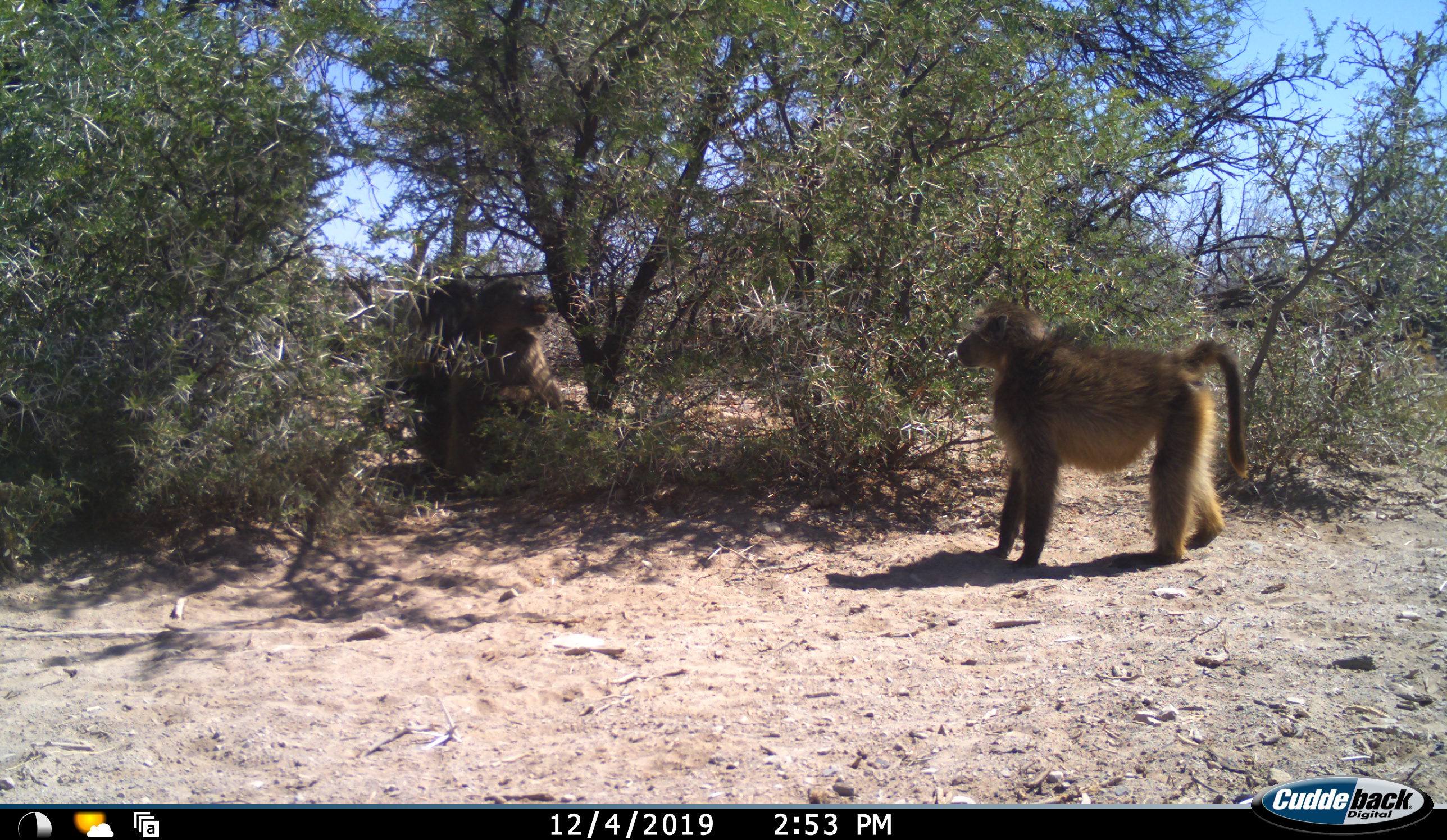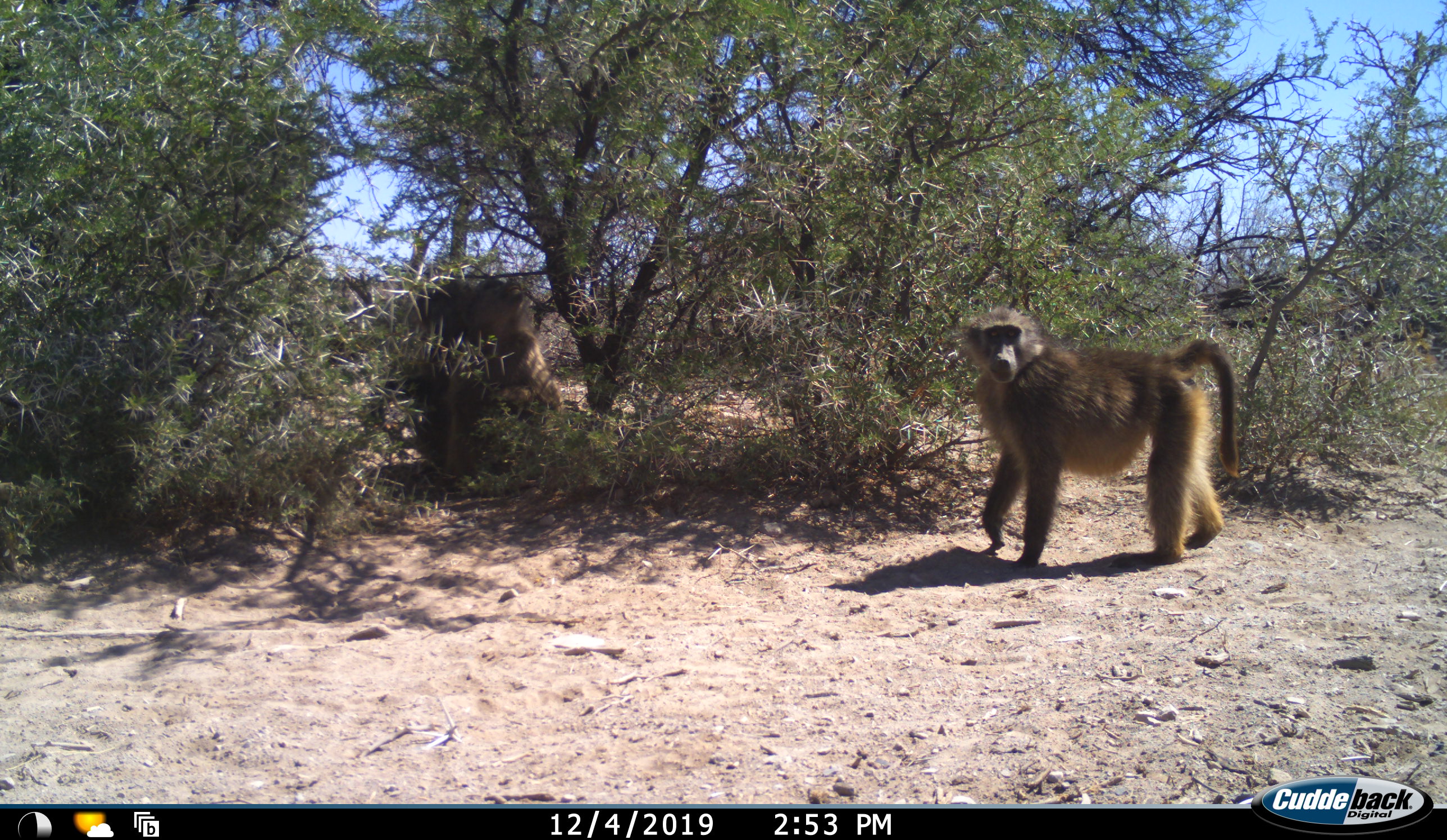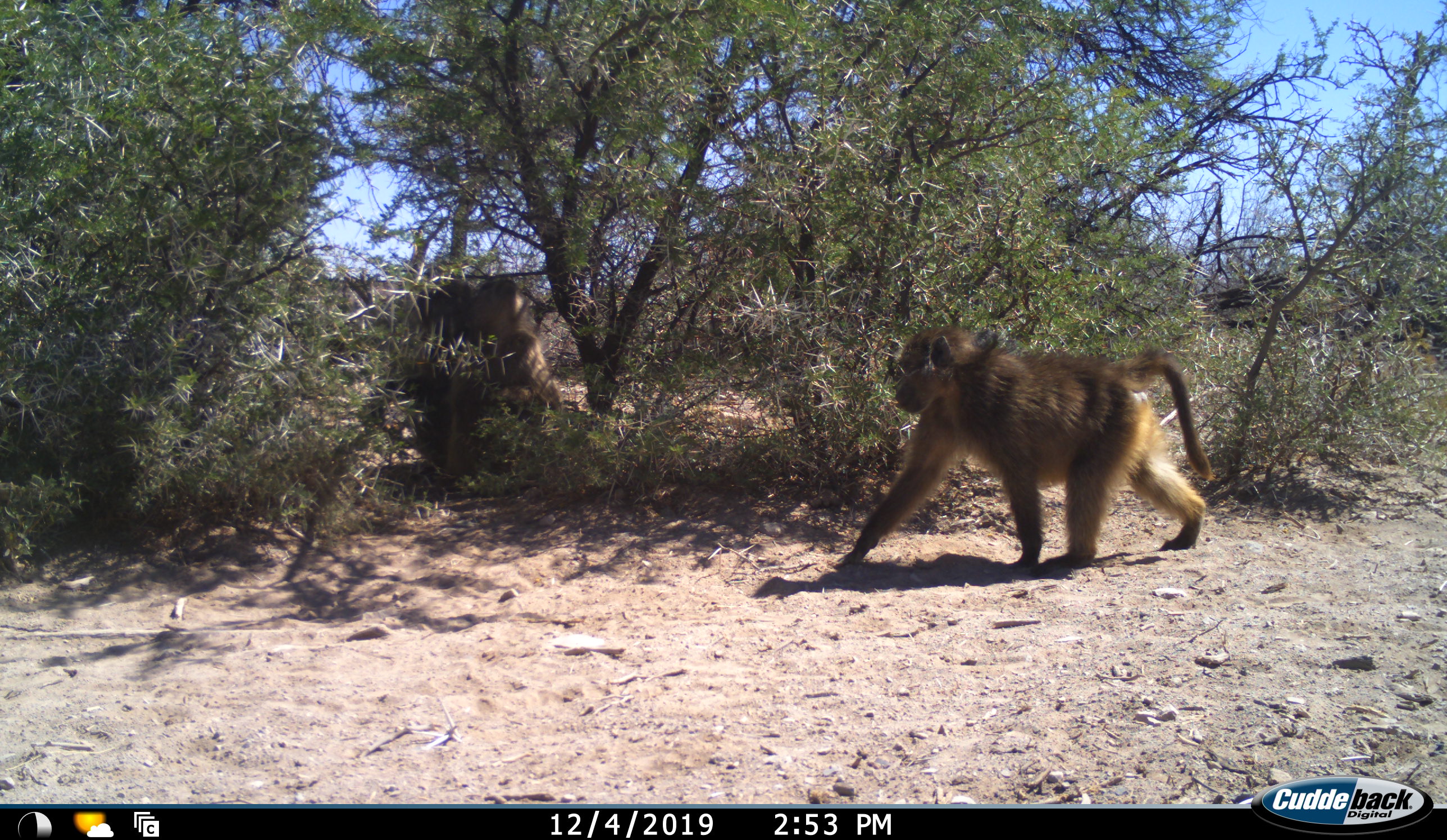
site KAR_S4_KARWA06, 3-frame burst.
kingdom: Animalia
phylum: Chordata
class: Mammalia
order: Primates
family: Cercopithecidae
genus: Papio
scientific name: Papio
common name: baboon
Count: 3.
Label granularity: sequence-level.